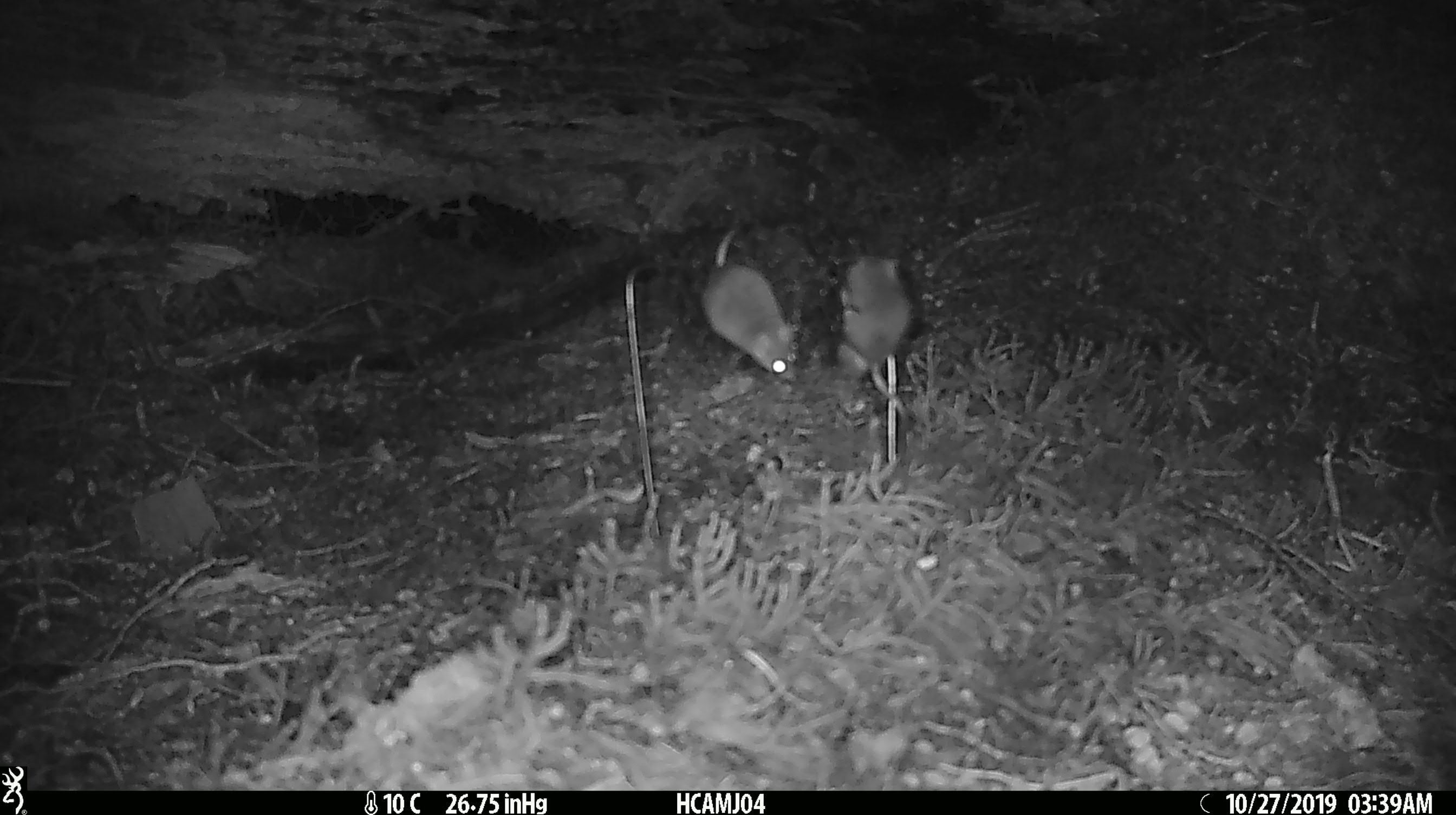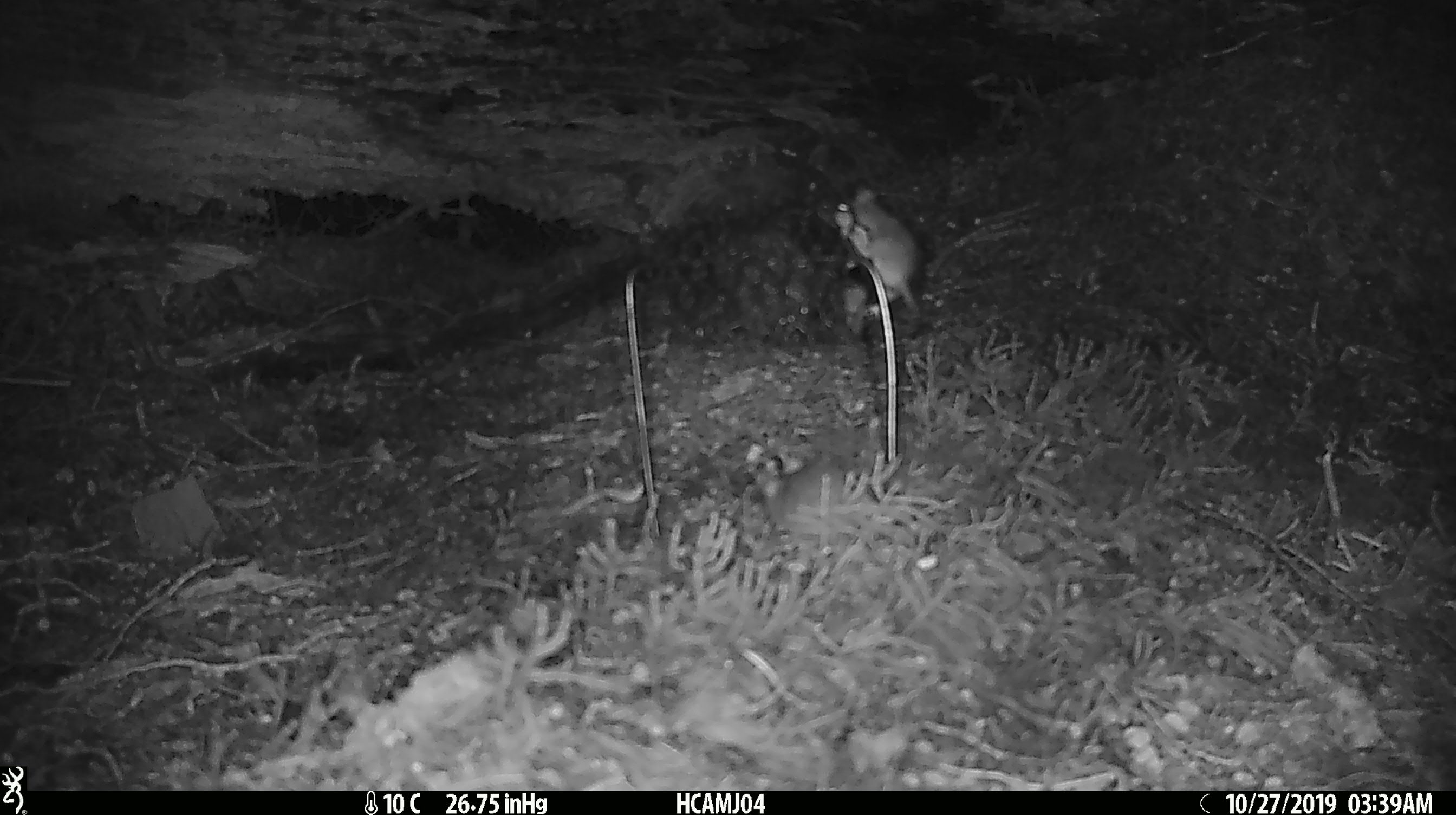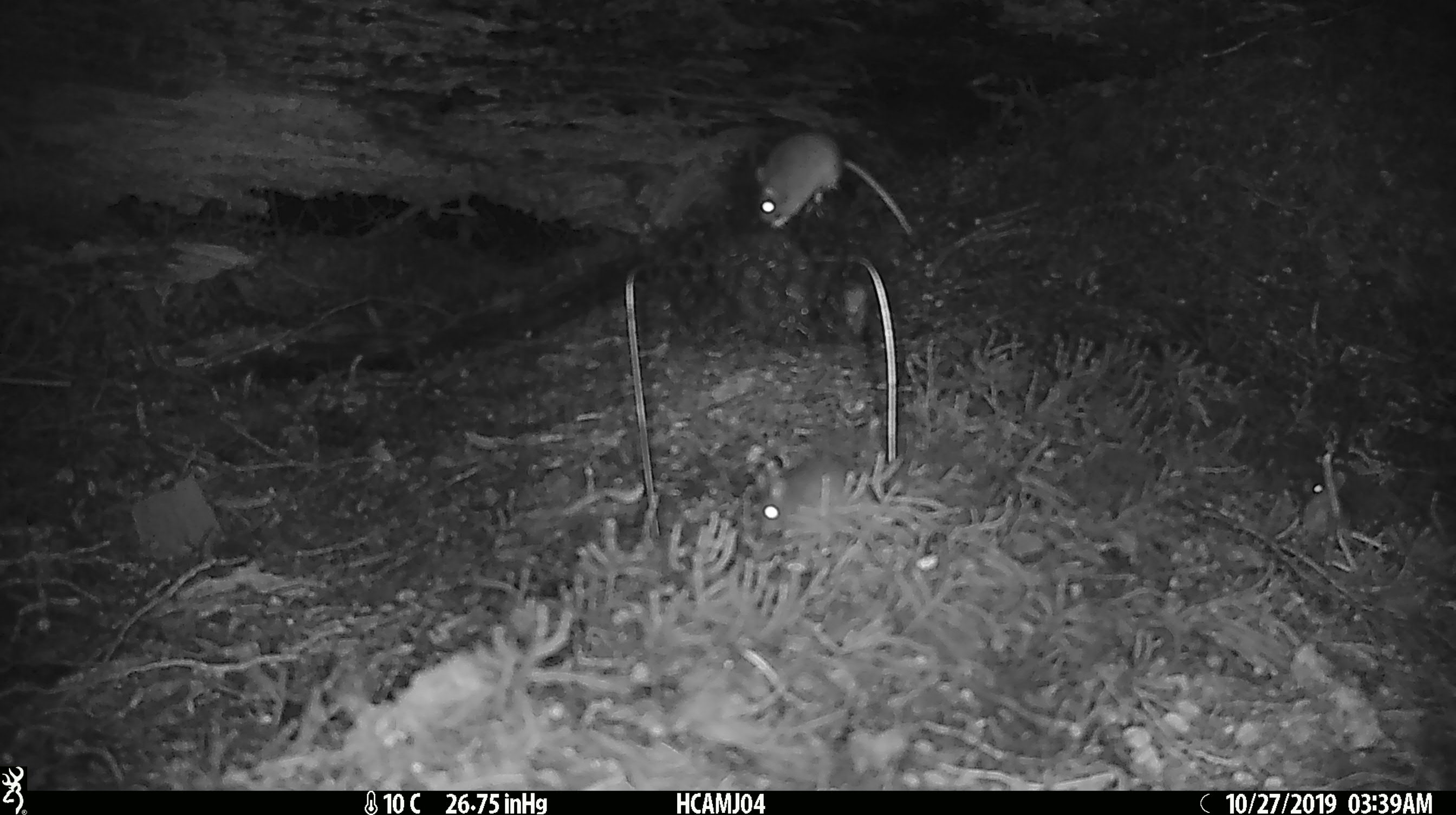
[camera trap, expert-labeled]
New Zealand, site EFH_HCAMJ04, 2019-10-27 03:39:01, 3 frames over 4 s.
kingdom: Animalia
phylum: Chordata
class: Mammalia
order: Rodentia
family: Muridae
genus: Mus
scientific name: Mus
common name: mouse